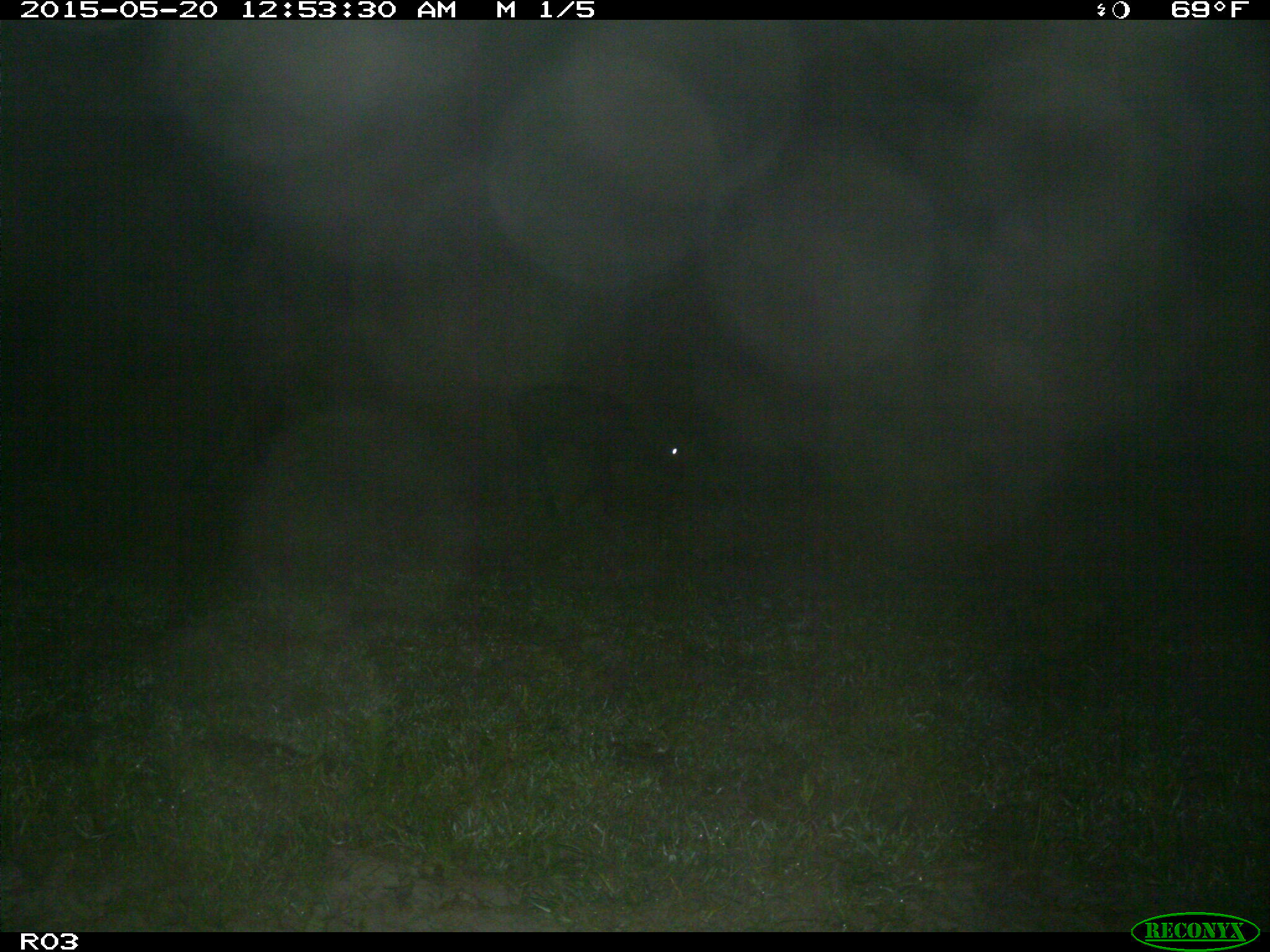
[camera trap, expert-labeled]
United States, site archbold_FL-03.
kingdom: Animalia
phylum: Chordata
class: Mammalia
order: Artiodactyla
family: Bovidae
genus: Bos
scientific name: Bos taurus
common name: domestic cow